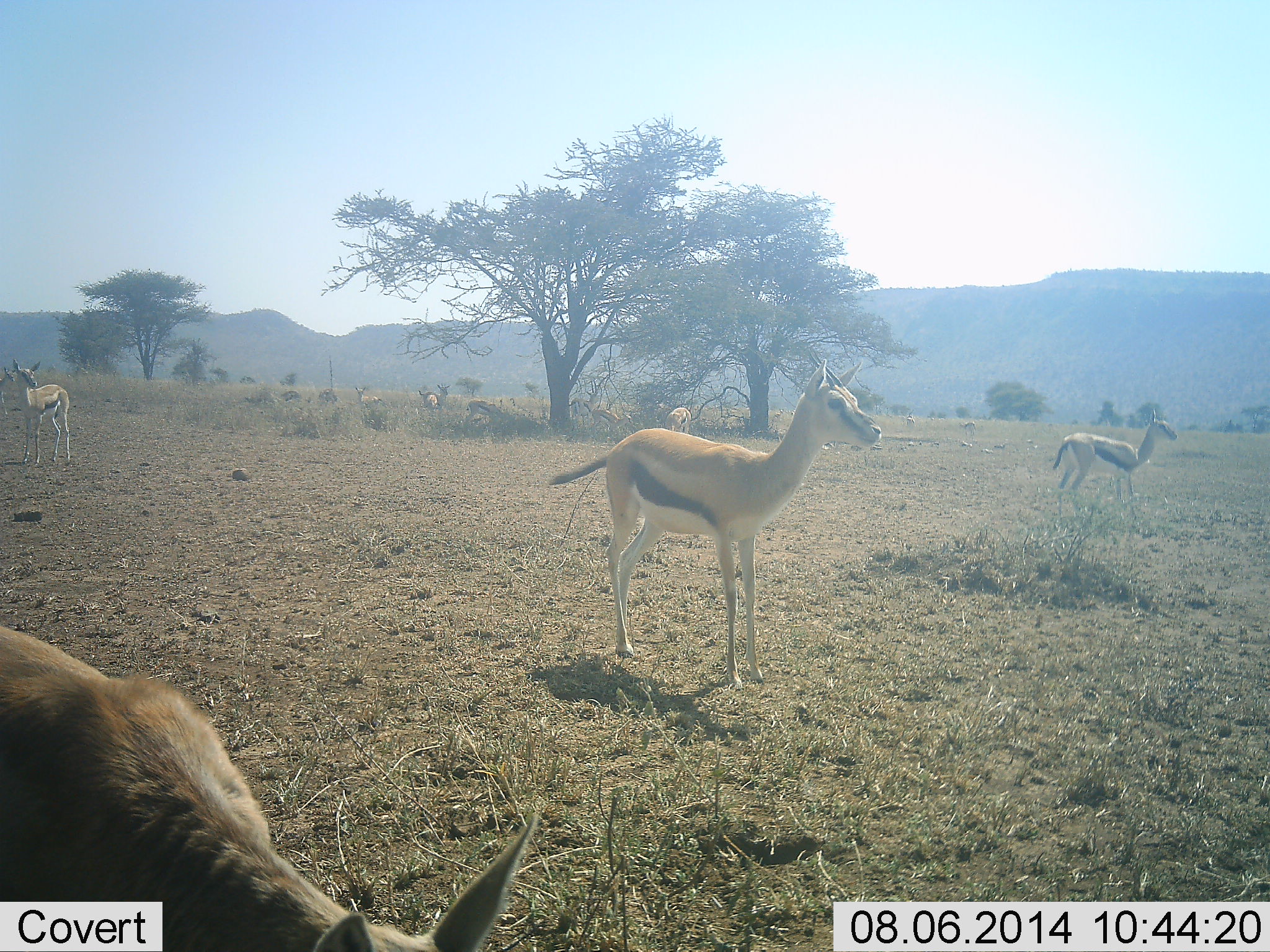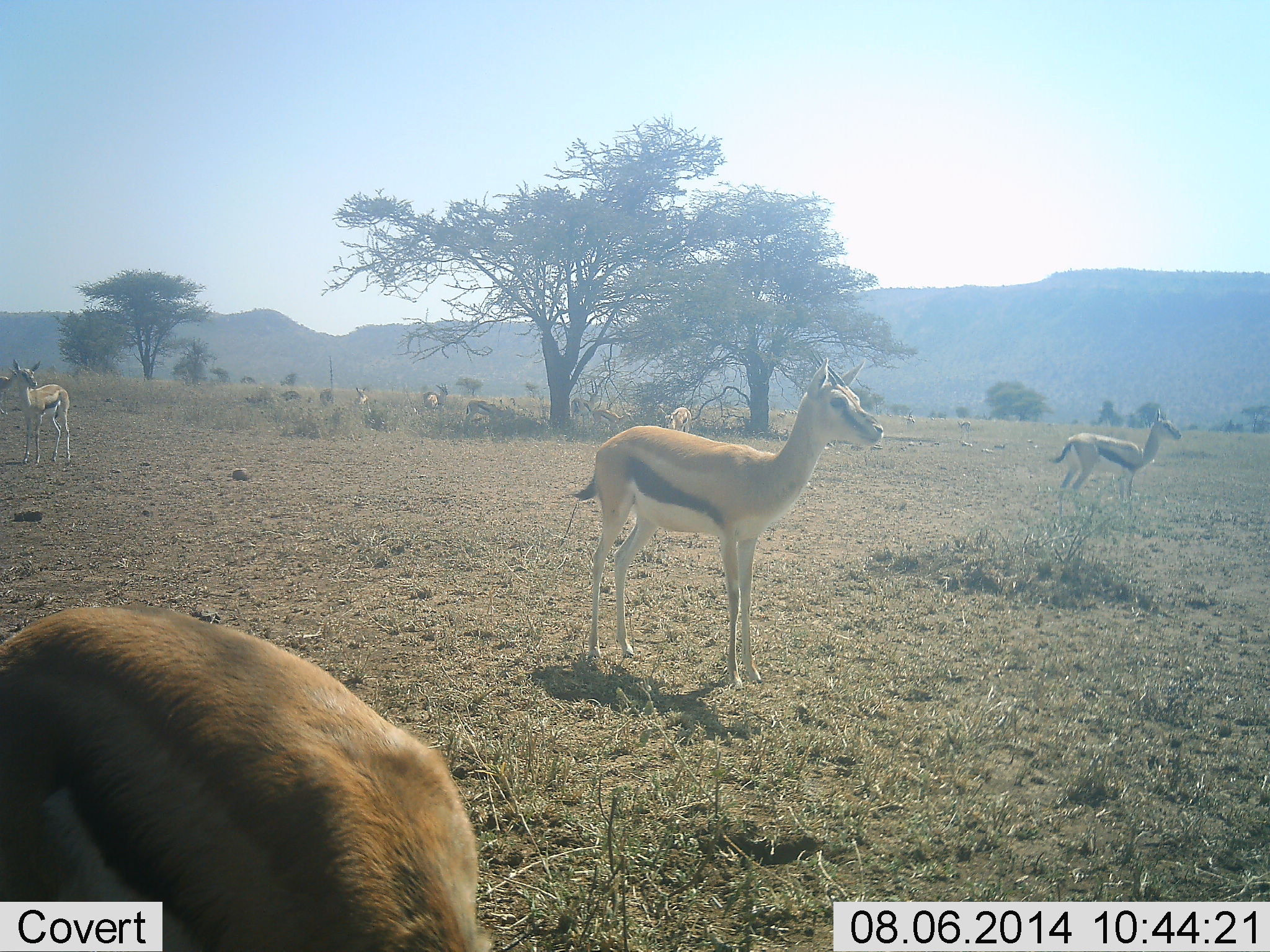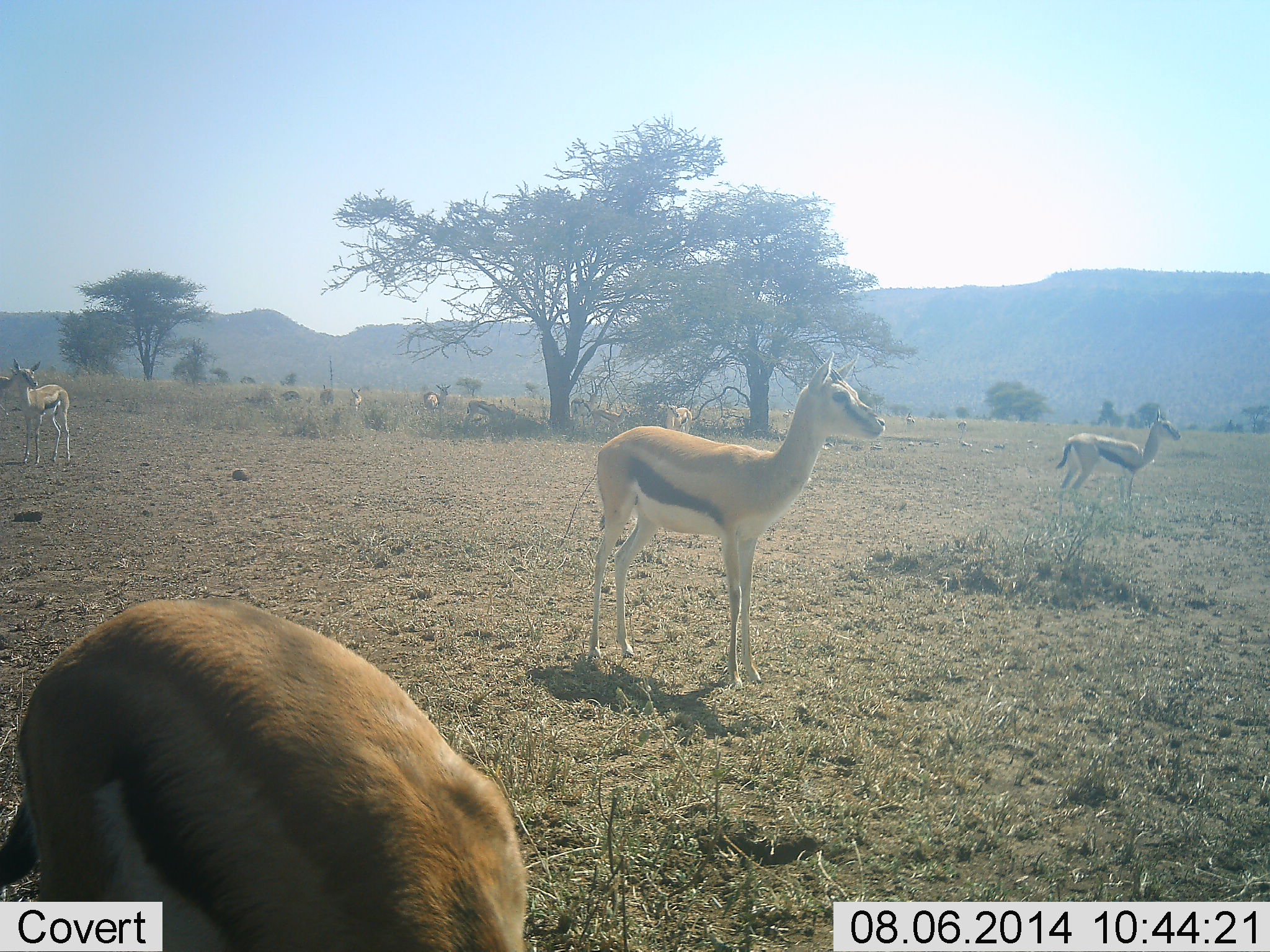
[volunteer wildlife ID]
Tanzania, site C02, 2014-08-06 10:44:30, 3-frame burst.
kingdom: Animalia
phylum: Chordata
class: Mammalia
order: Artiodactyla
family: Bovidae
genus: Eudorcas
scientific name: Eudorcas thomsonii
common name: thomson's gazelle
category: gazellethomsons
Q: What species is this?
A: Gazellethomsons (thomson's gazelle) (Eudorcas thomsonii).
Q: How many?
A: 7.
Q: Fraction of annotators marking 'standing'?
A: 100%.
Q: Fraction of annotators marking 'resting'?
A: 0%.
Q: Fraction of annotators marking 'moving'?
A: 20%.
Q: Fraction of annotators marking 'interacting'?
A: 0%.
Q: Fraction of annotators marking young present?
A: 10%.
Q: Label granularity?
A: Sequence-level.